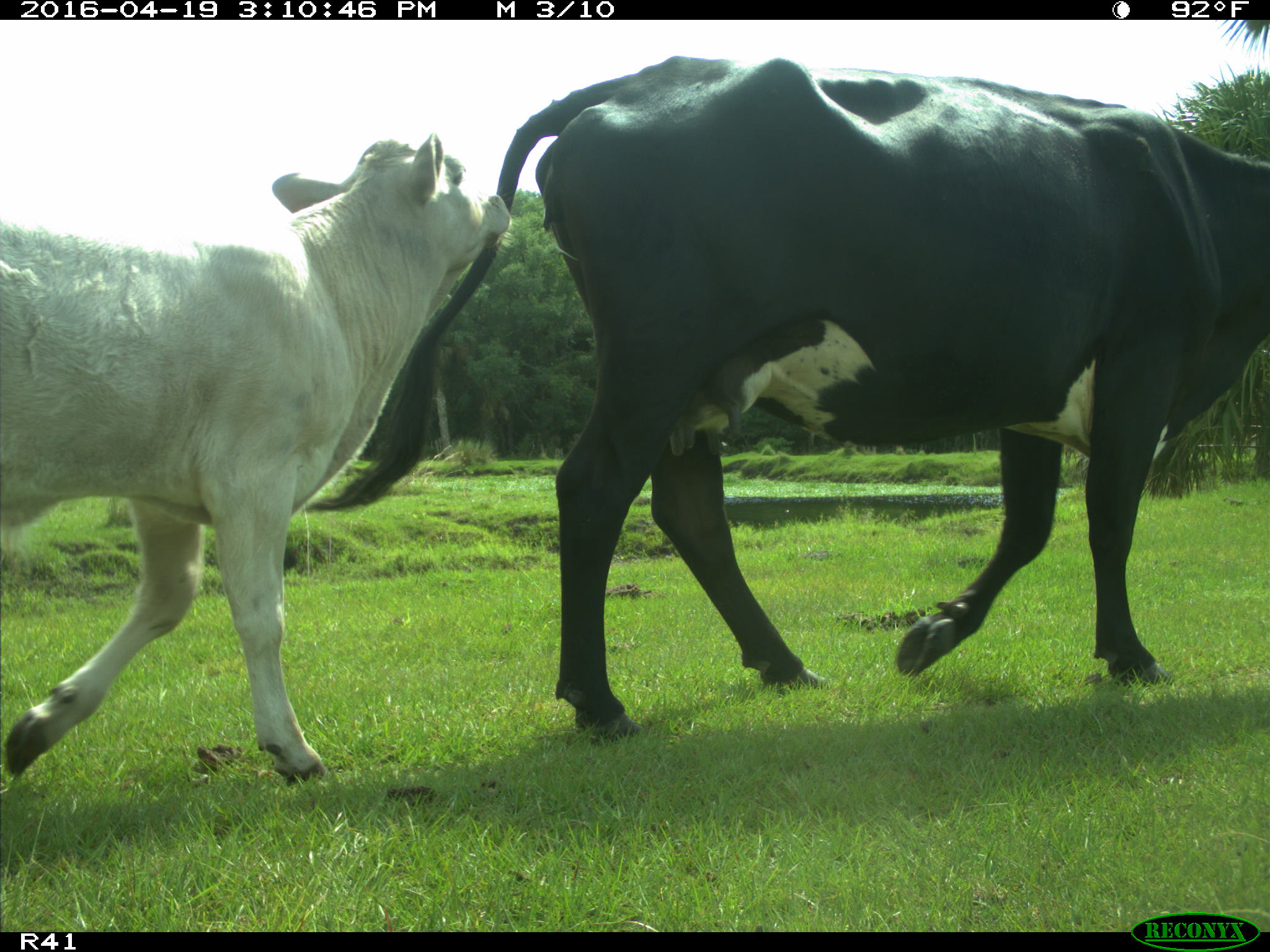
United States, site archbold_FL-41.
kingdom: Animalia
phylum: Chordata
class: Mammalia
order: Artiodactyla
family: Bovidae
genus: Bos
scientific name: Bos taurus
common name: domestic cow